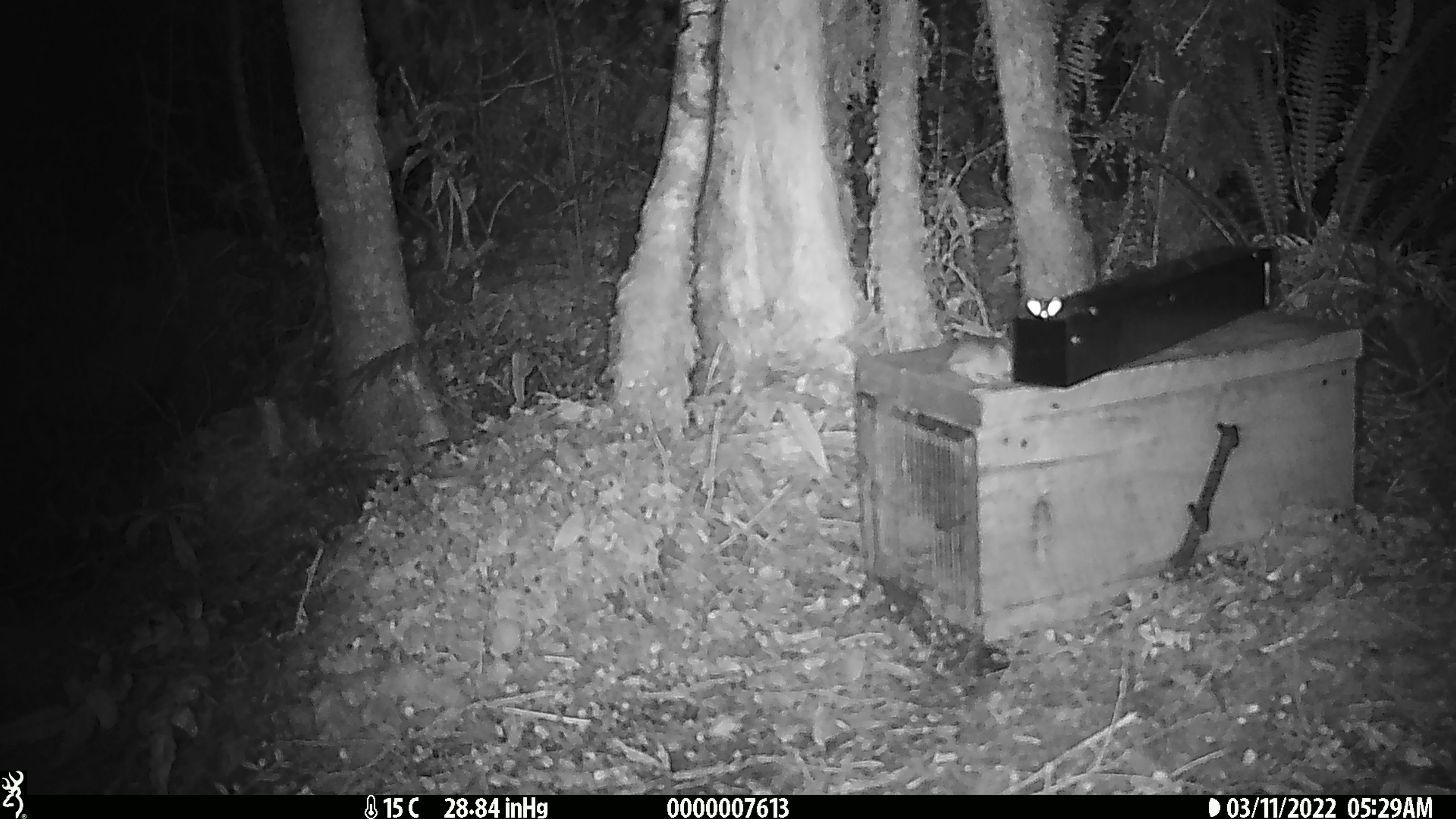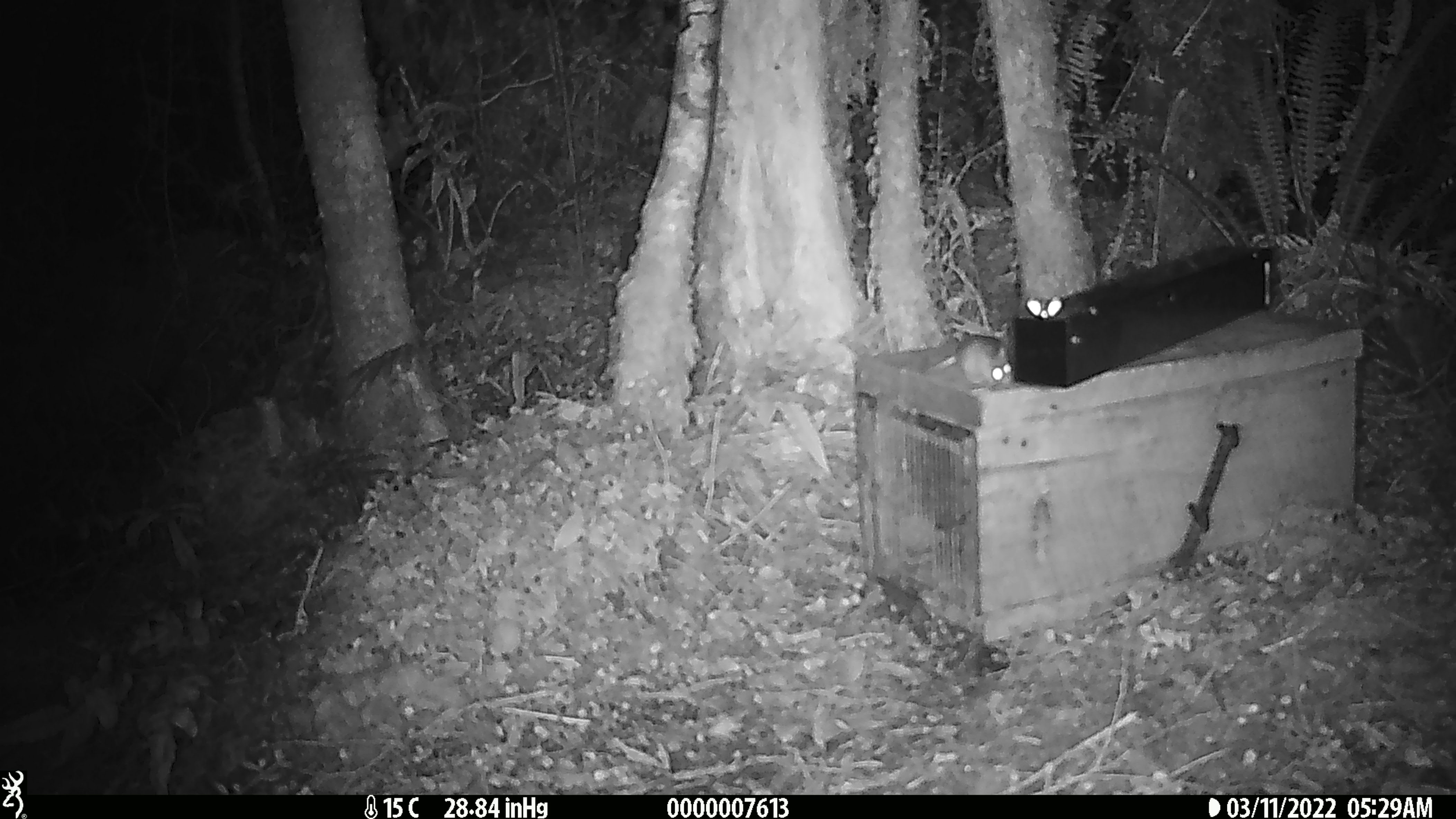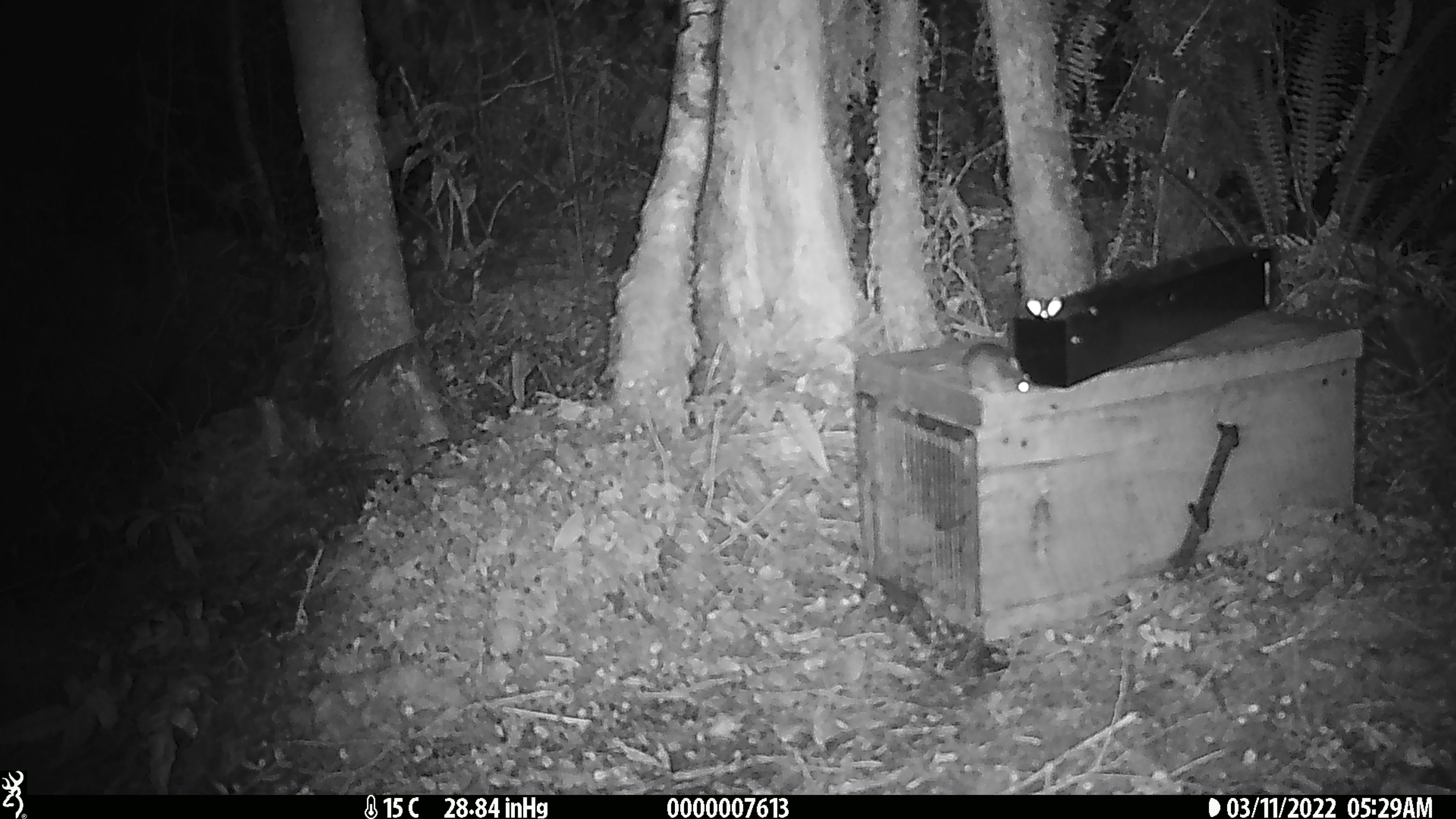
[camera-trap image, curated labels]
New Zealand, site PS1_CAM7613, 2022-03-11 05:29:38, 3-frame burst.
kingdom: Animalia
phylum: Chordata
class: Mammalia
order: Rodentia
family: Muridae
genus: Mus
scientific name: Mus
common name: mouse